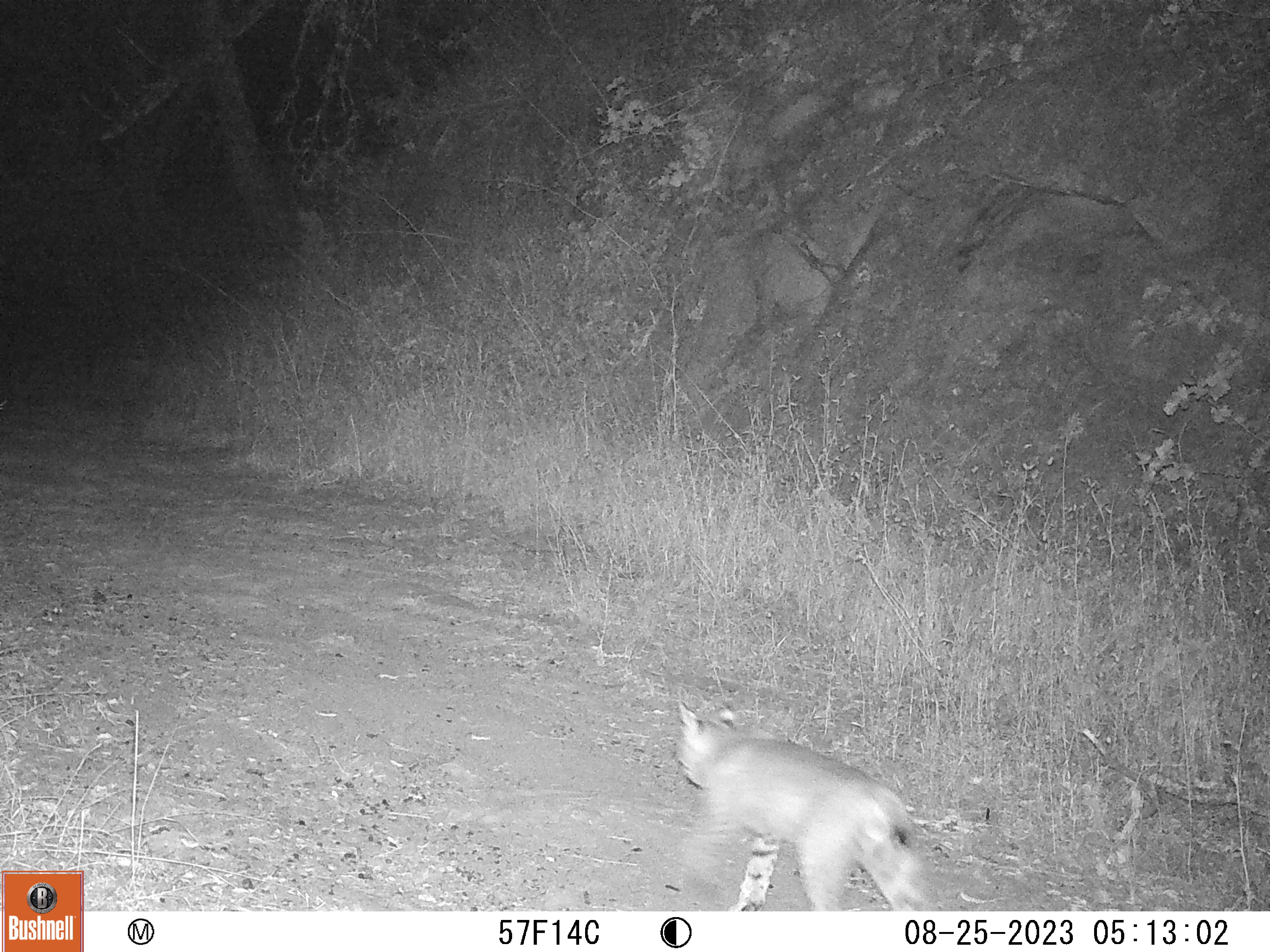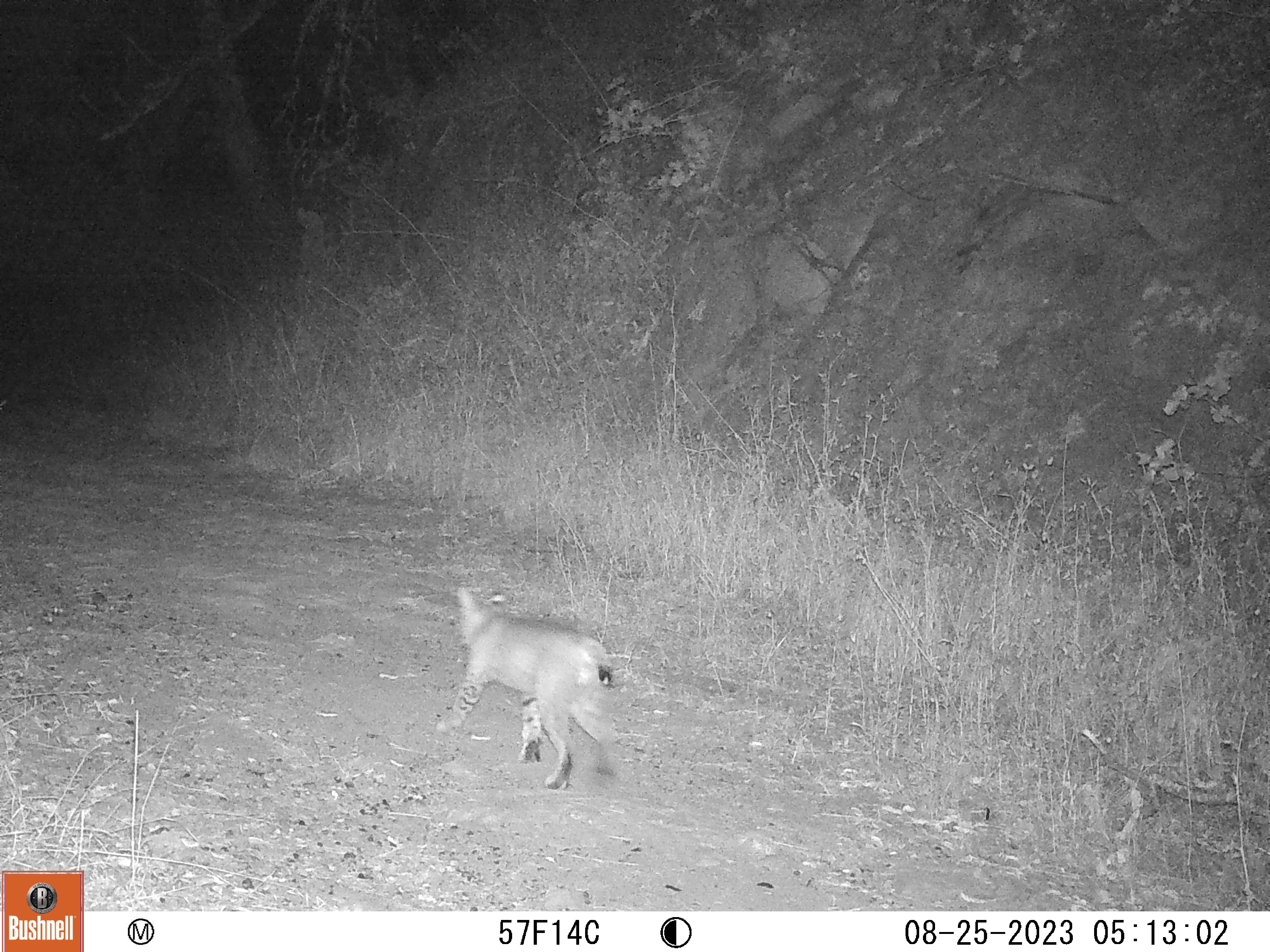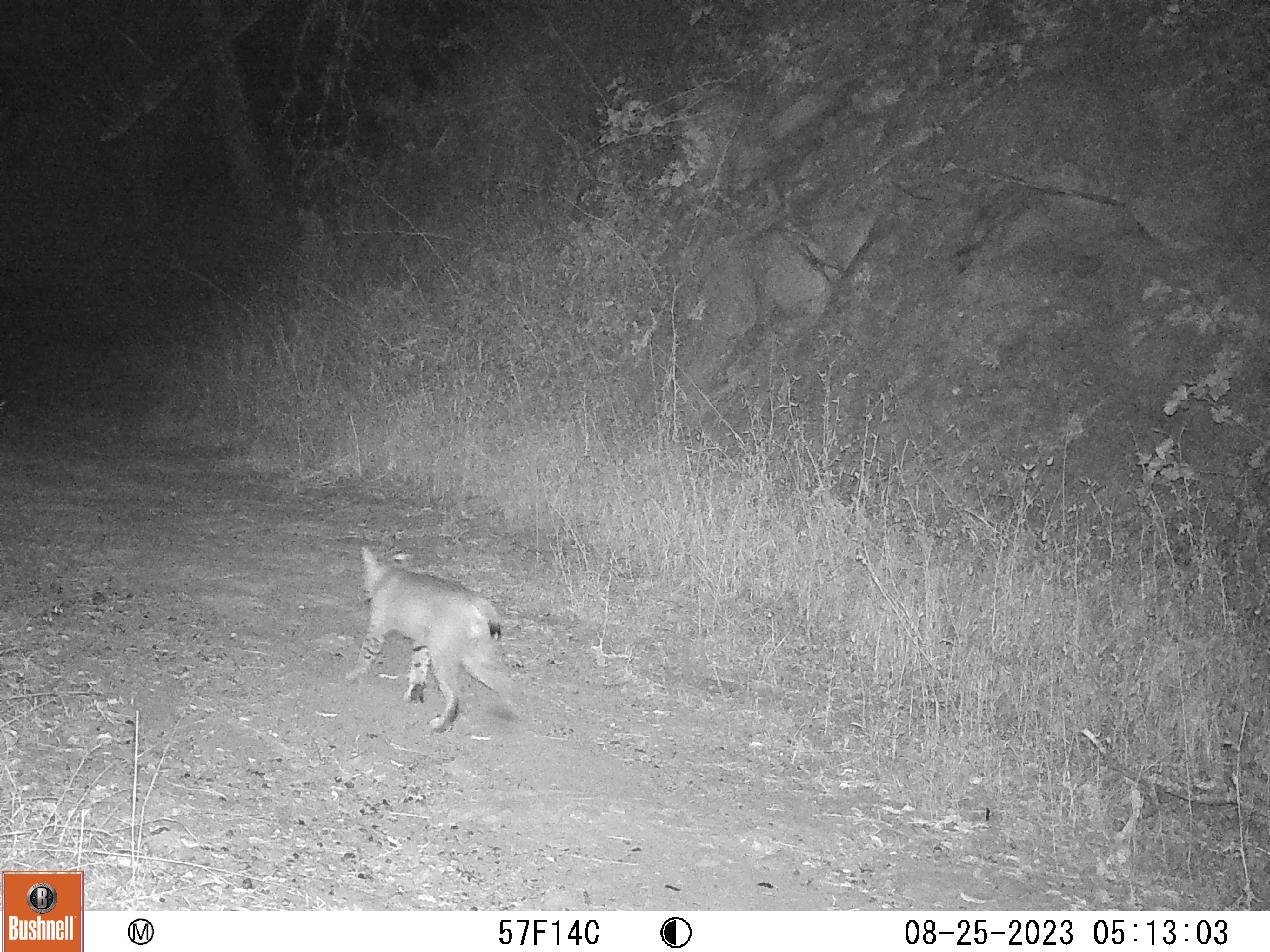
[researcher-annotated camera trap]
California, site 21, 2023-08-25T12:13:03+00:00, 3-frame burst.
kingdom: Animalia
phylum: Chordata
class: Mammalia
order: Carnivora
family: Felidae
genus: Lynx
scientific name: Lynx rufus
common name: bobcat